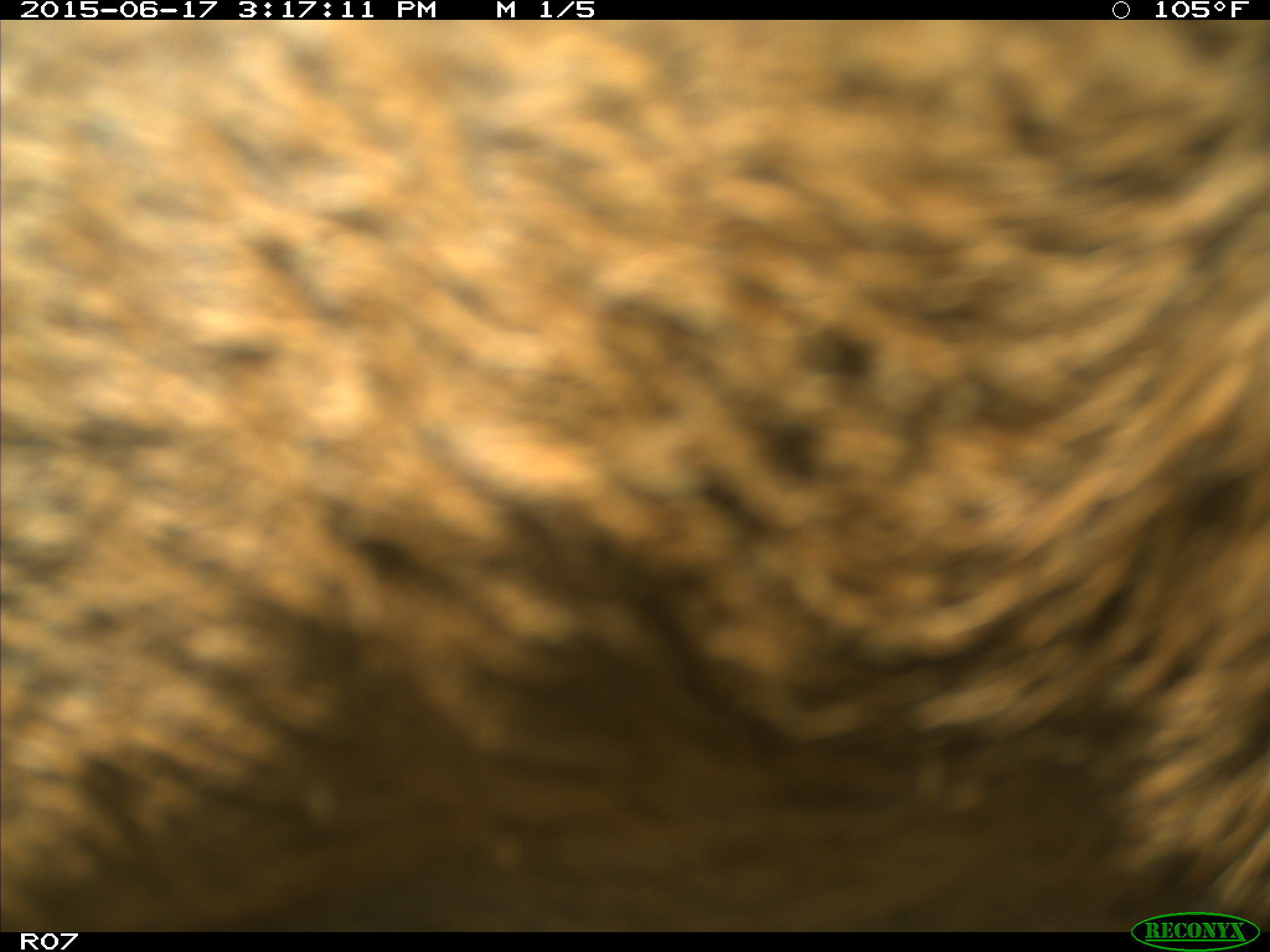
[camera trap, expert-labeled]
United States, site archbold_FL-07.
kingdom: Animalia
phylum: Chordata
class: Mammalia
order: Artiodactyla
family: Bovidae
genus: Bos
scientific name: Bos taurus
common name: domestic cow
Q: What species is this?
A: Bos taurus (domestic cow).